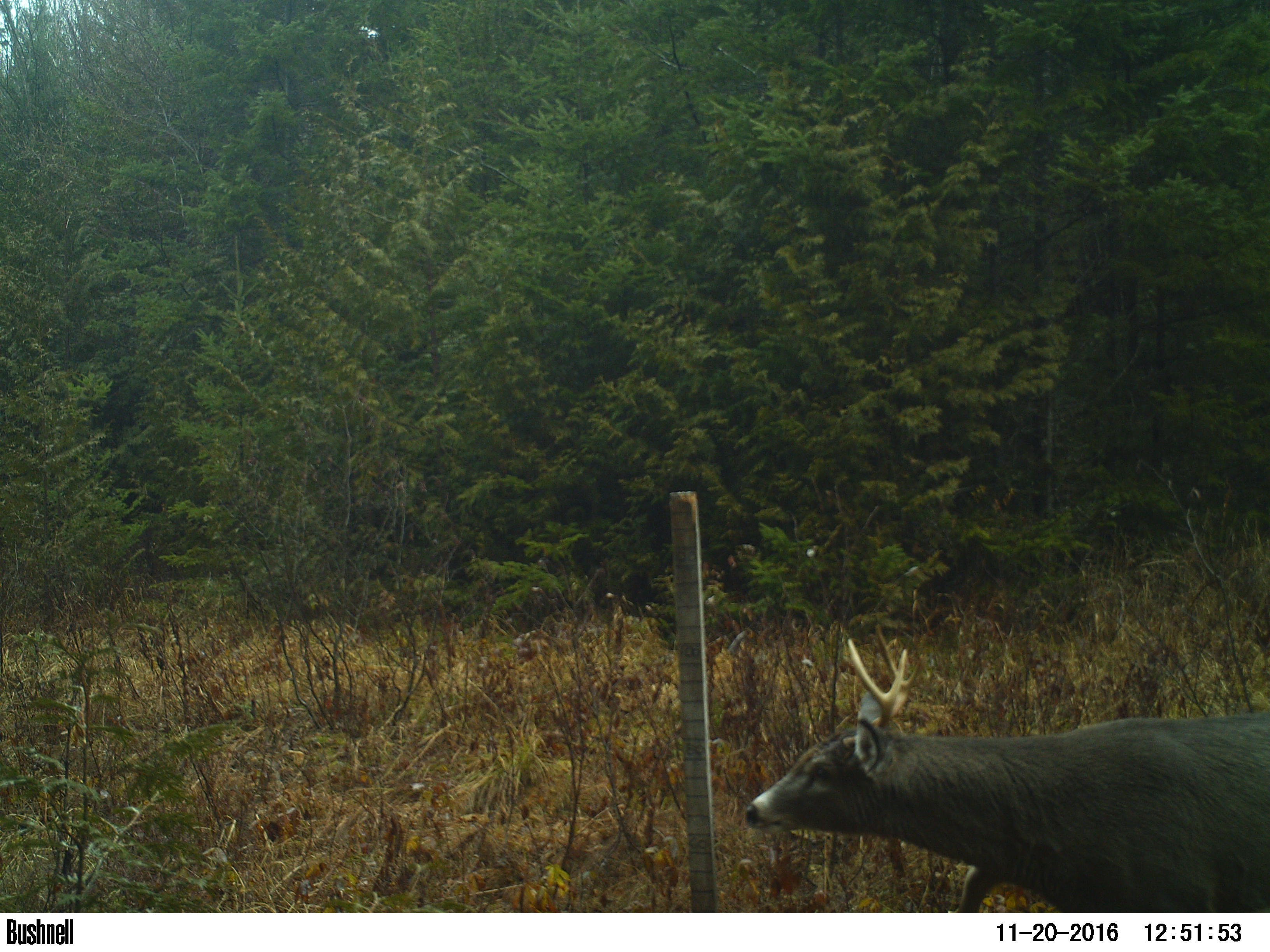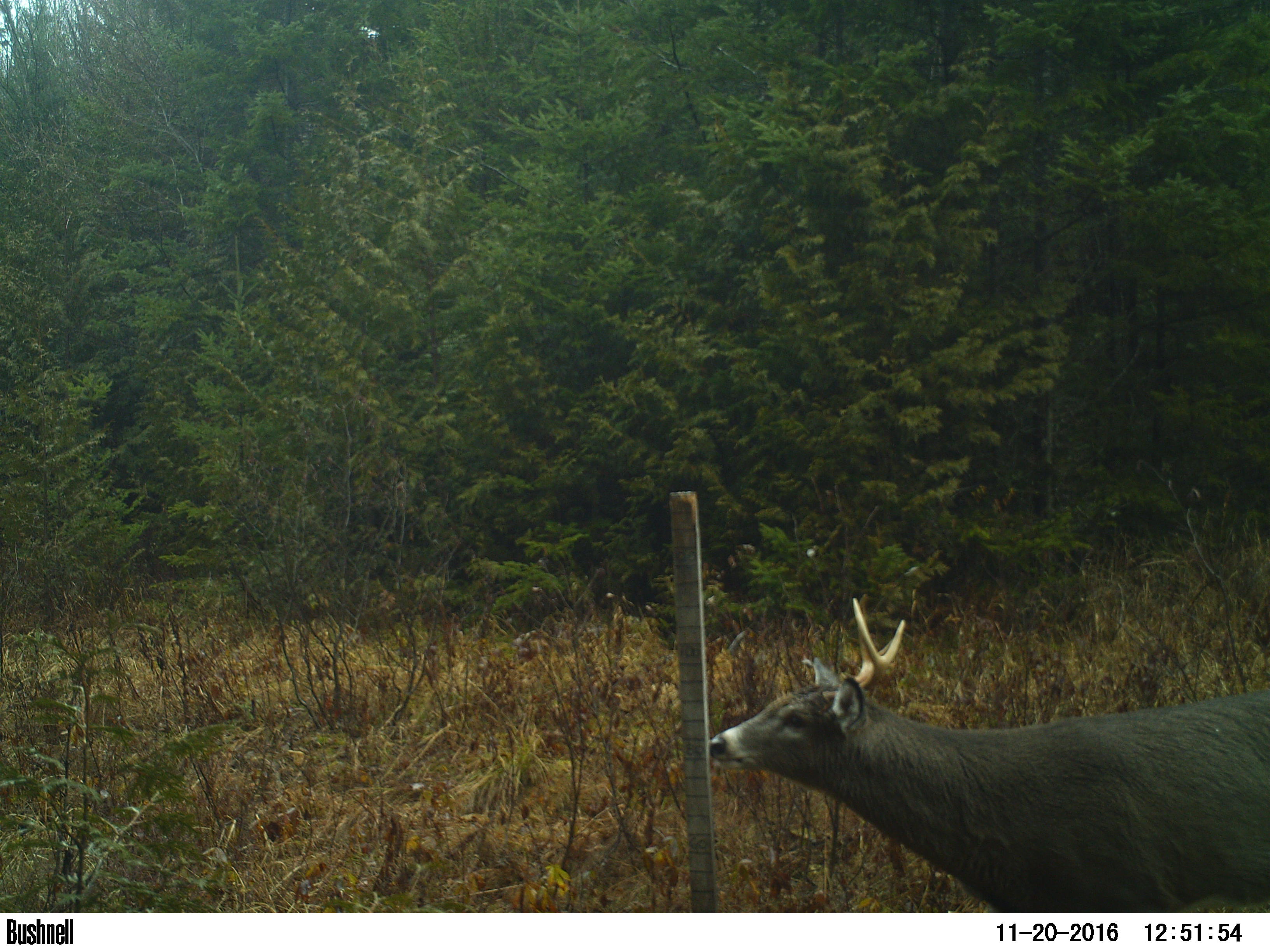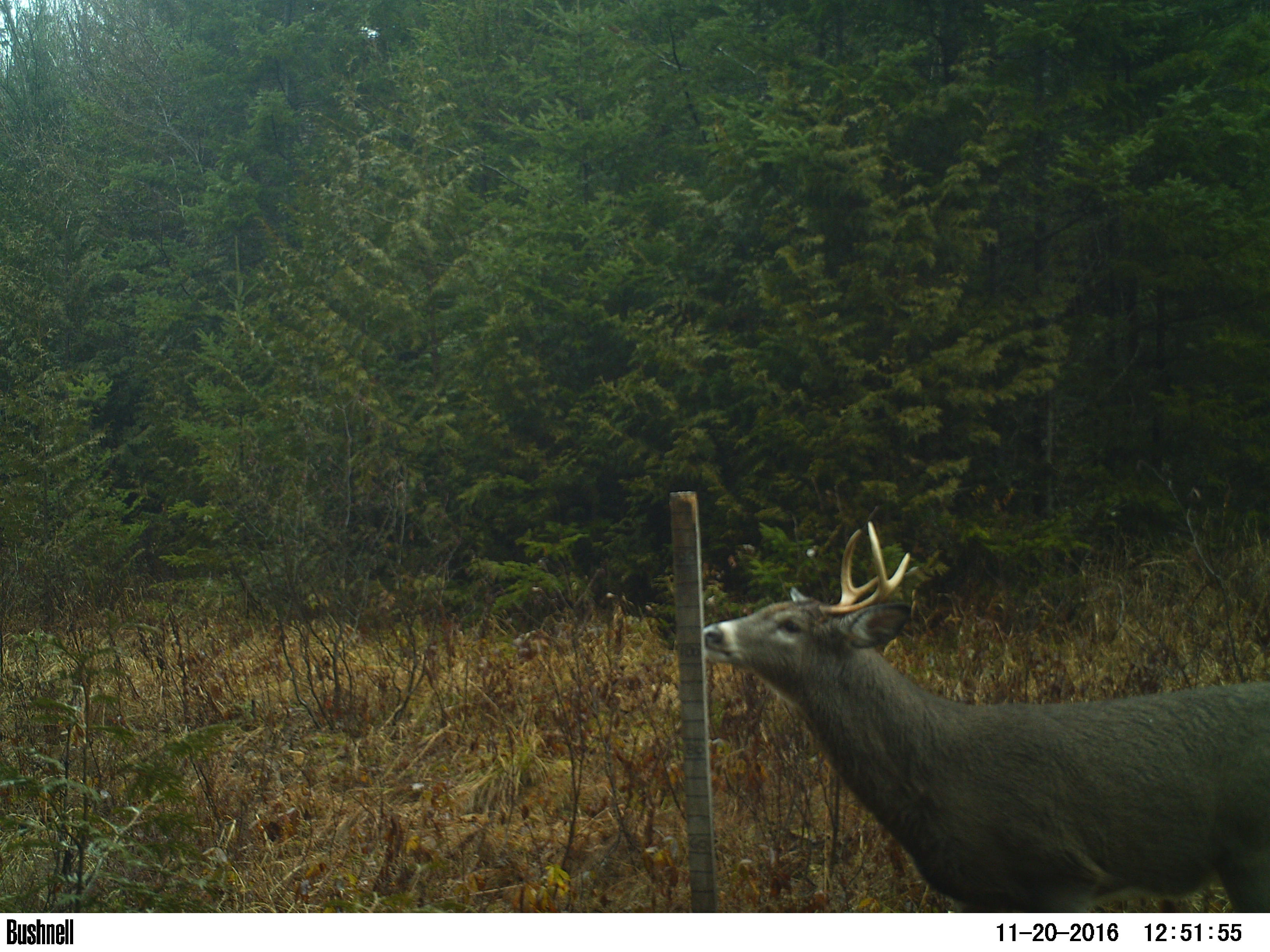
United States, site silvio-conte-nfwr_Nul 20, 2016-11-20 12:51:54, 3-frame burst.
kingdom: Animalia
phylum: Chordata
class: Mammalia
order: Artiodactyla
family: Cervidae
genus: Odocoileus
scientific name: Odocoileus virginianus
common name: white-tailed deer